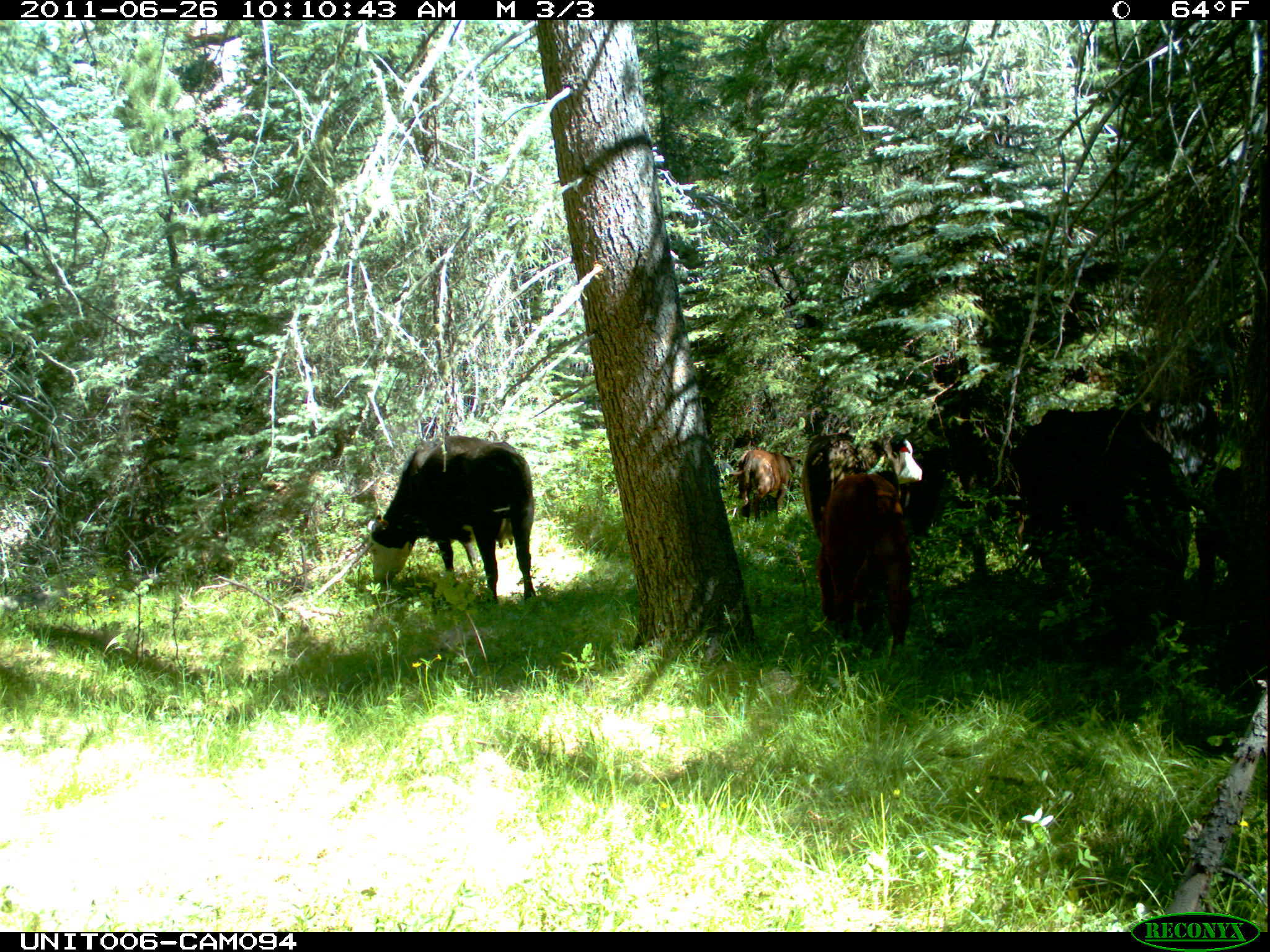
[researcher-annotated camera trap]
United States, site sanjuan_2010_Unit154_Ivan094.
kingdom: Animalia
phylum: Chordata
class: Mammalia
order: Artiodactyla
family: Bovidae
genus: Bos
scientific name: Bos taurus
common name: domestic cow